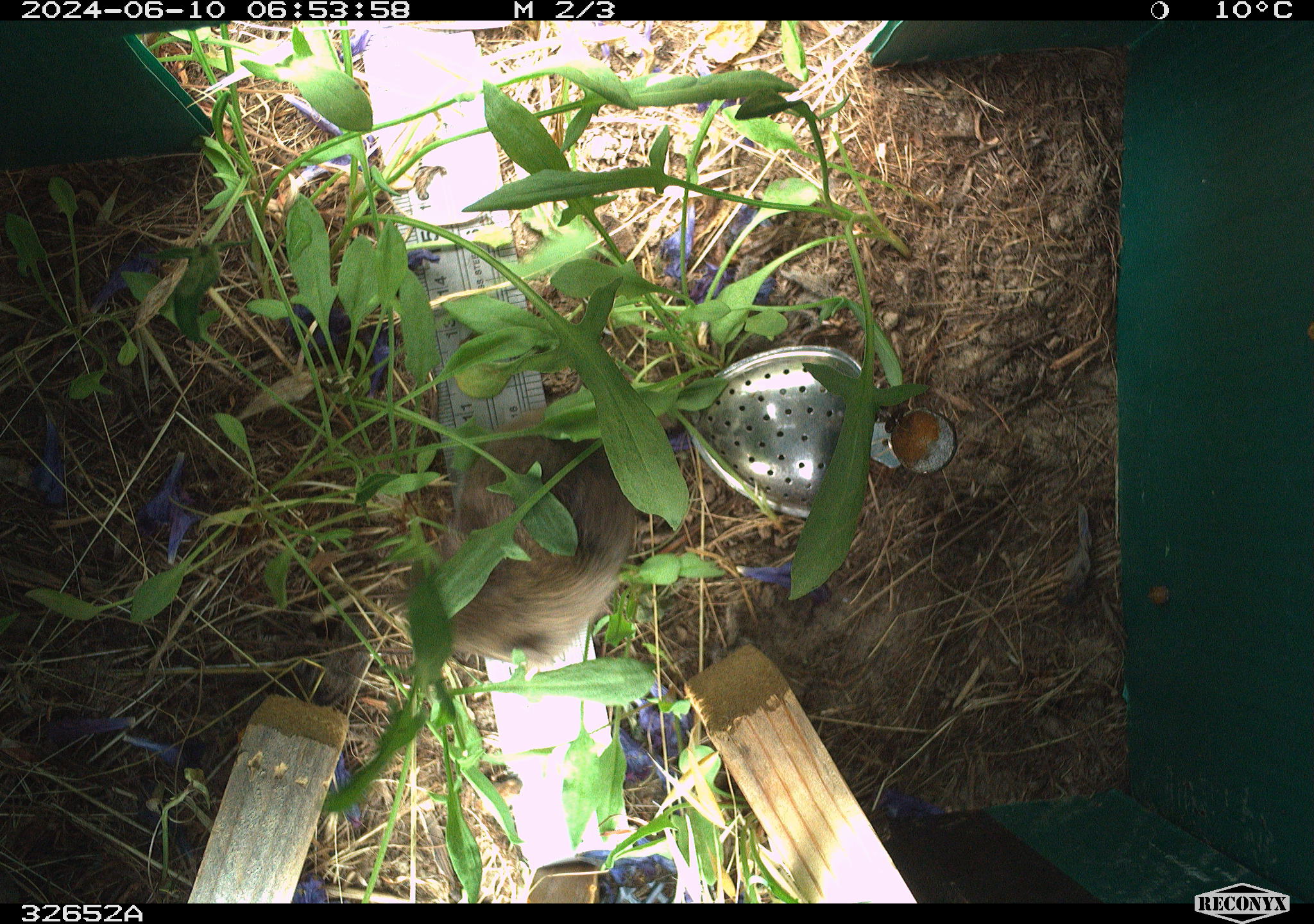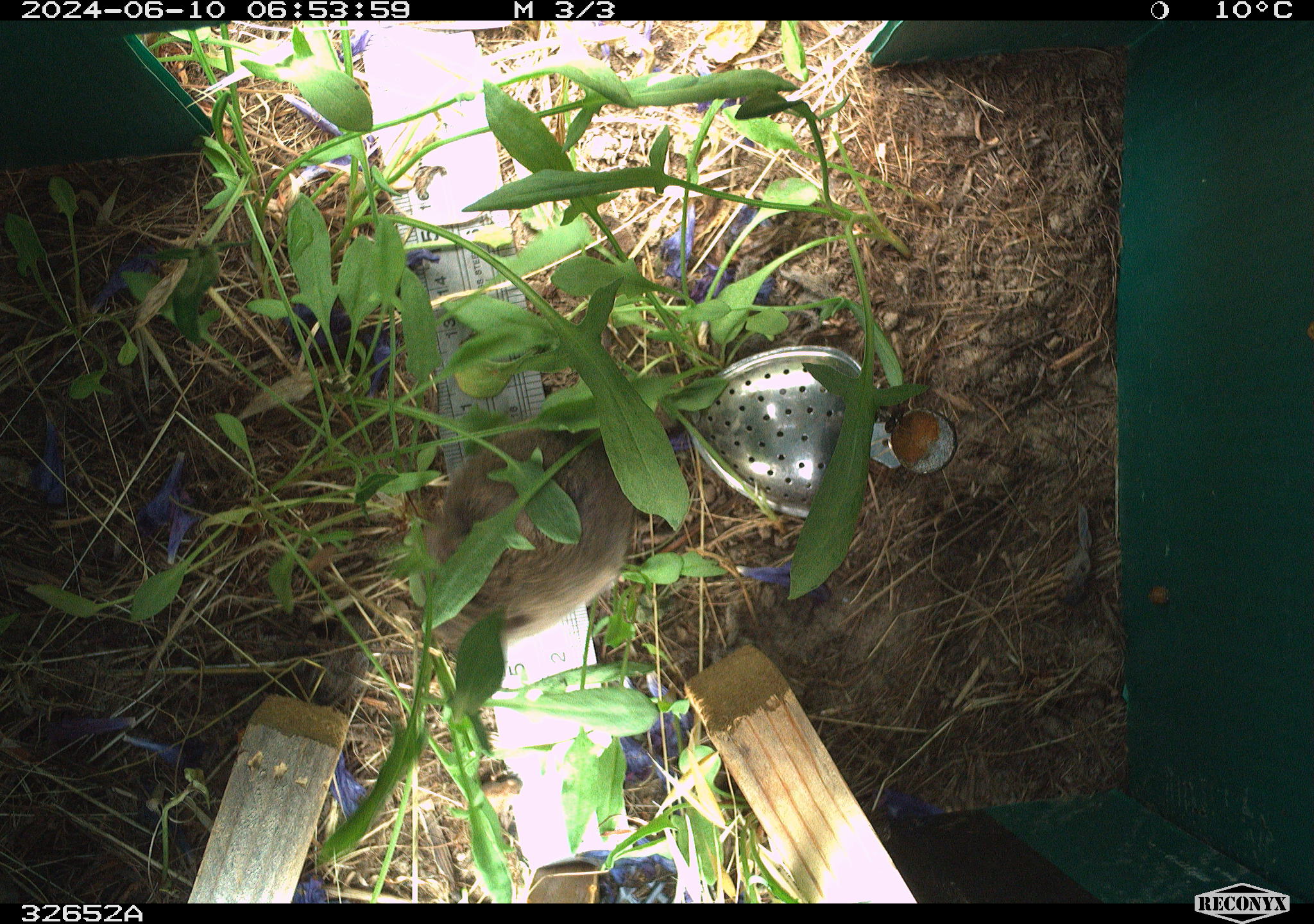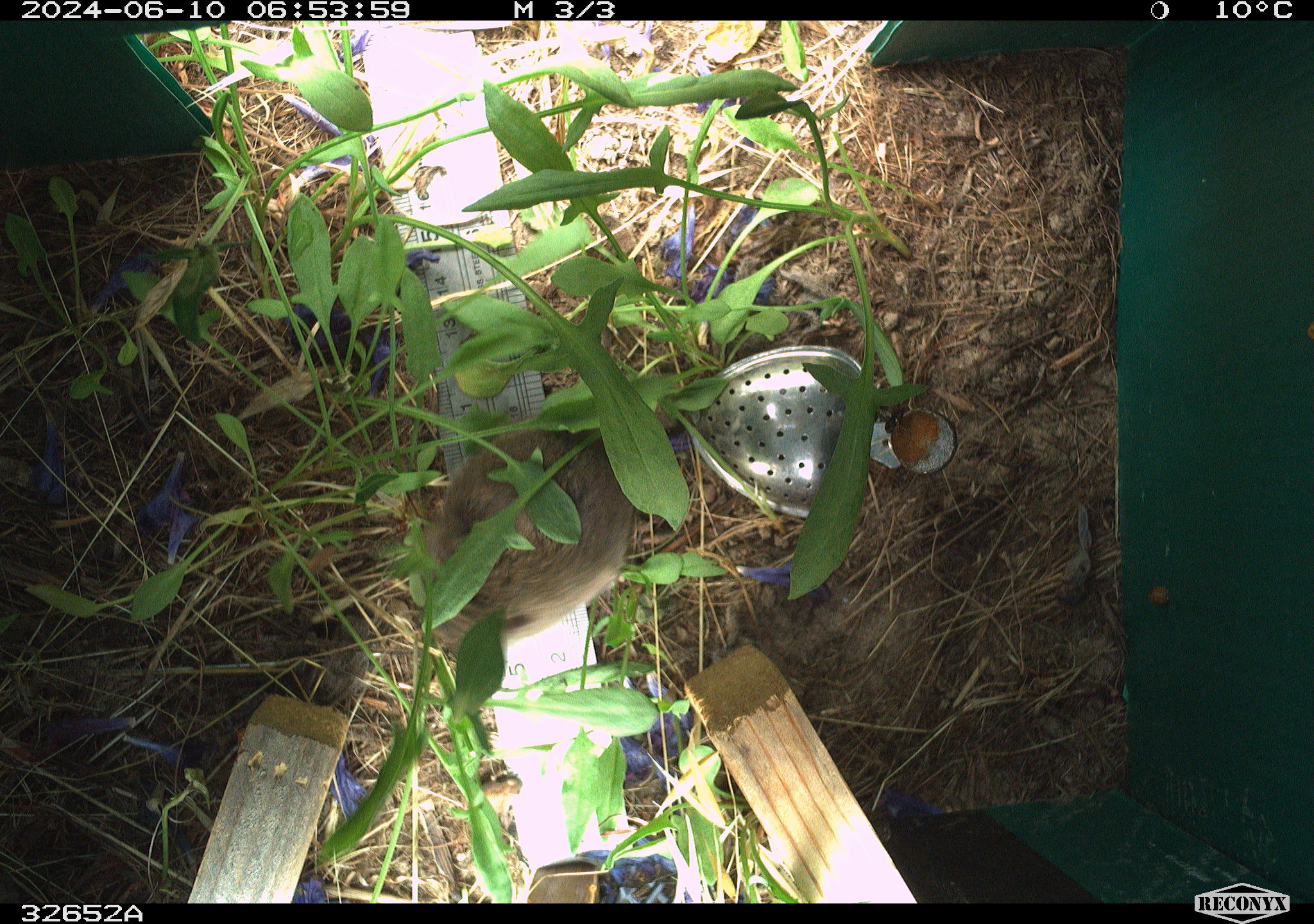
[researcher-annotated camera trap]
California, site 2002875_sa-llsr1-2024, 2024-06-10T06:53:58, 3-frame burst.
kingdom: Animalia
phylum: Chordata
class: Mammalia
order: Rodentia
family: Cricetidae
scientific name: Arvicolinae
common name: voles, lemmings, and muskrats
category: arvicolinae subfamily